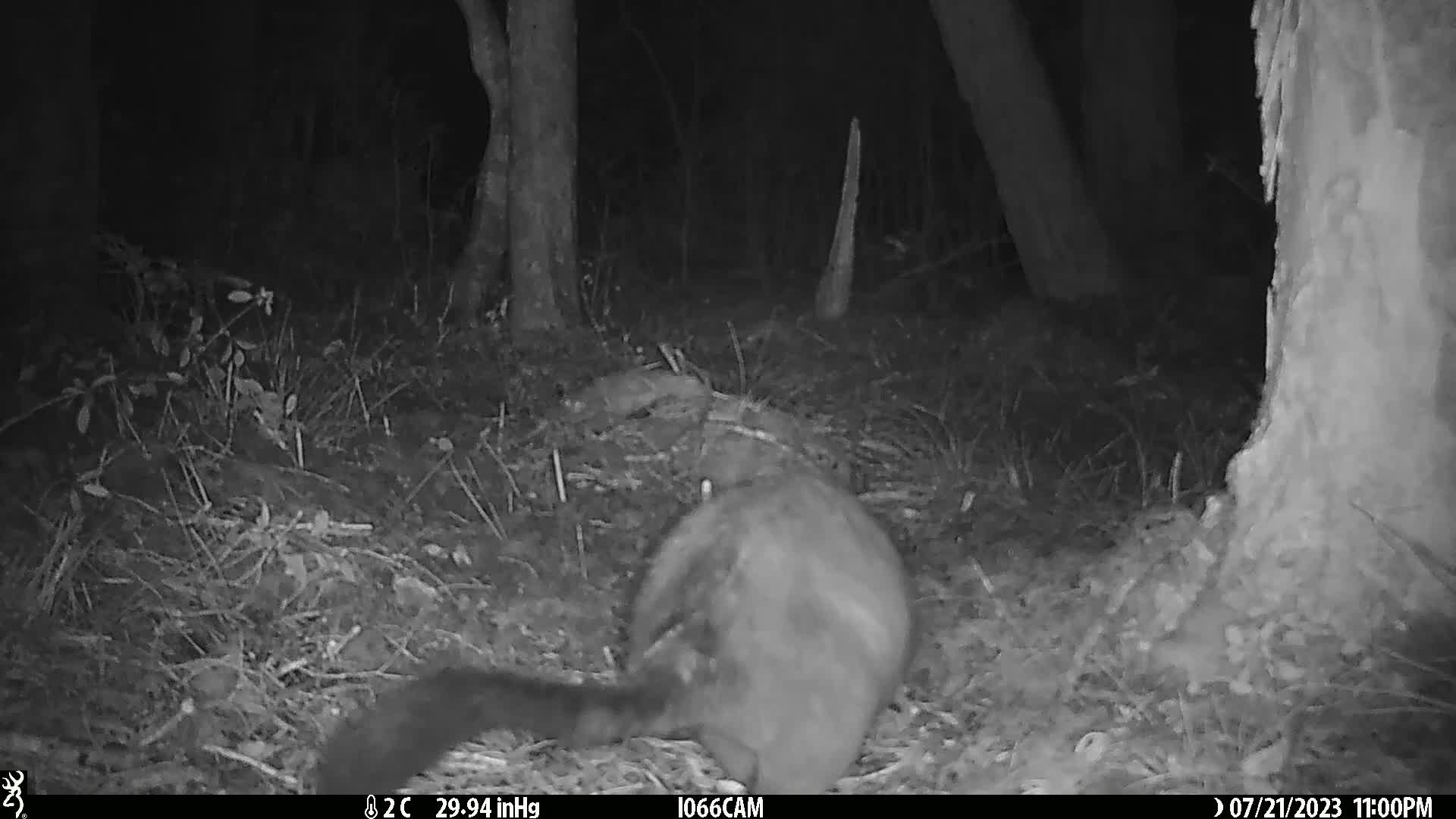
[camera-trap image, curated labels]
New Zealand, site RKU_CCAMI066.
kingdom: Animalia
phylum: Chordata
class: Mammalia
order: Diprotodontia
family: Phalangeridae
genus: Trichosurus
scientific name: Trichosurus vulpecula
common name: common brushtail possum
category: possum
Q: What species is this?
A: Possum (common brushtail possum) (Trichosurus vulpecula).